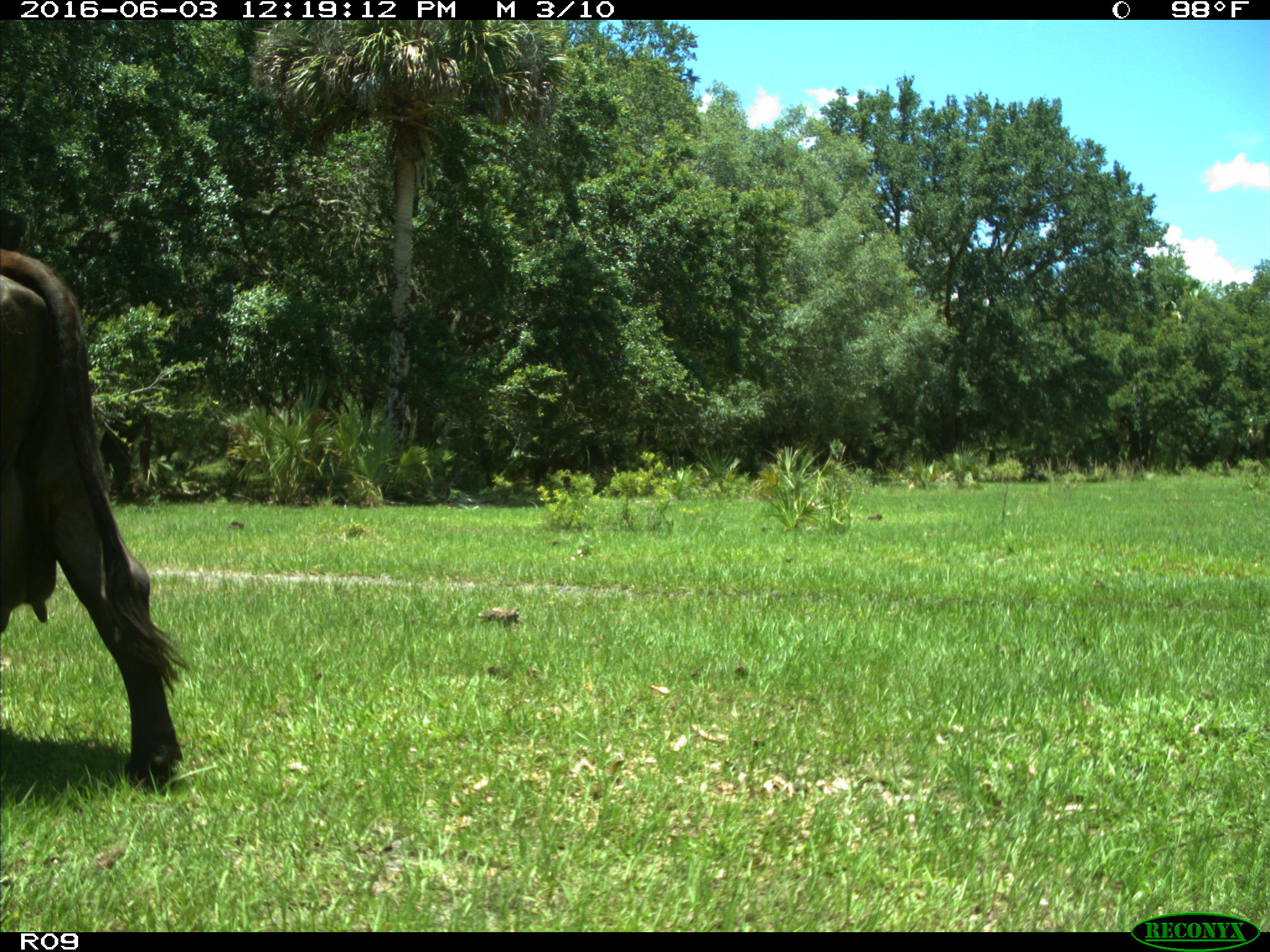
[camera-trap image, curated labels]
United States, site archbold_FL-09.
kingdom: Animalia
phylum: Chordata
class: Mammalia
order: Artiodactyla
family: Bovidae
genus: Bos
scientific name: Bos taurus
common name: domestic cow